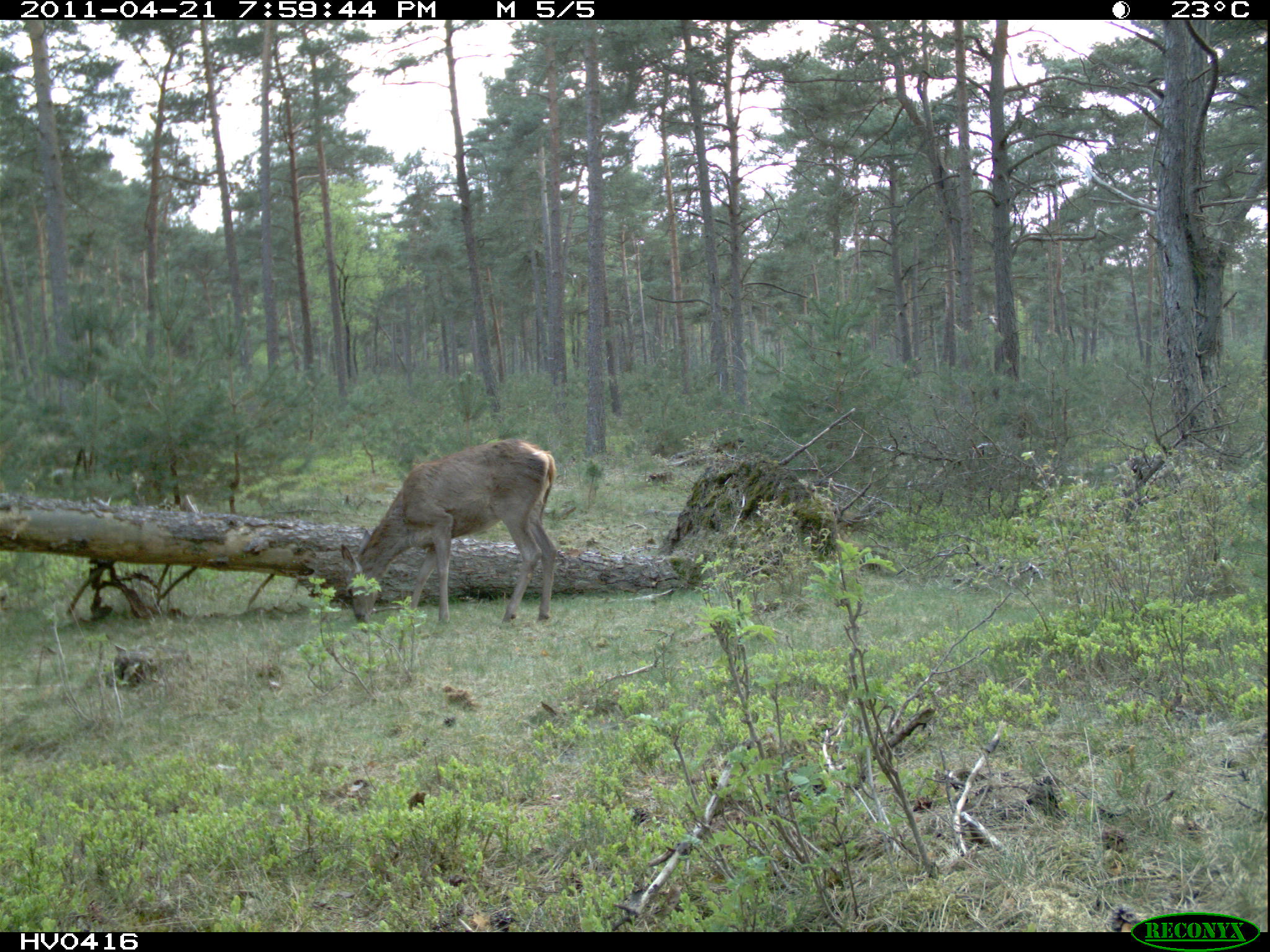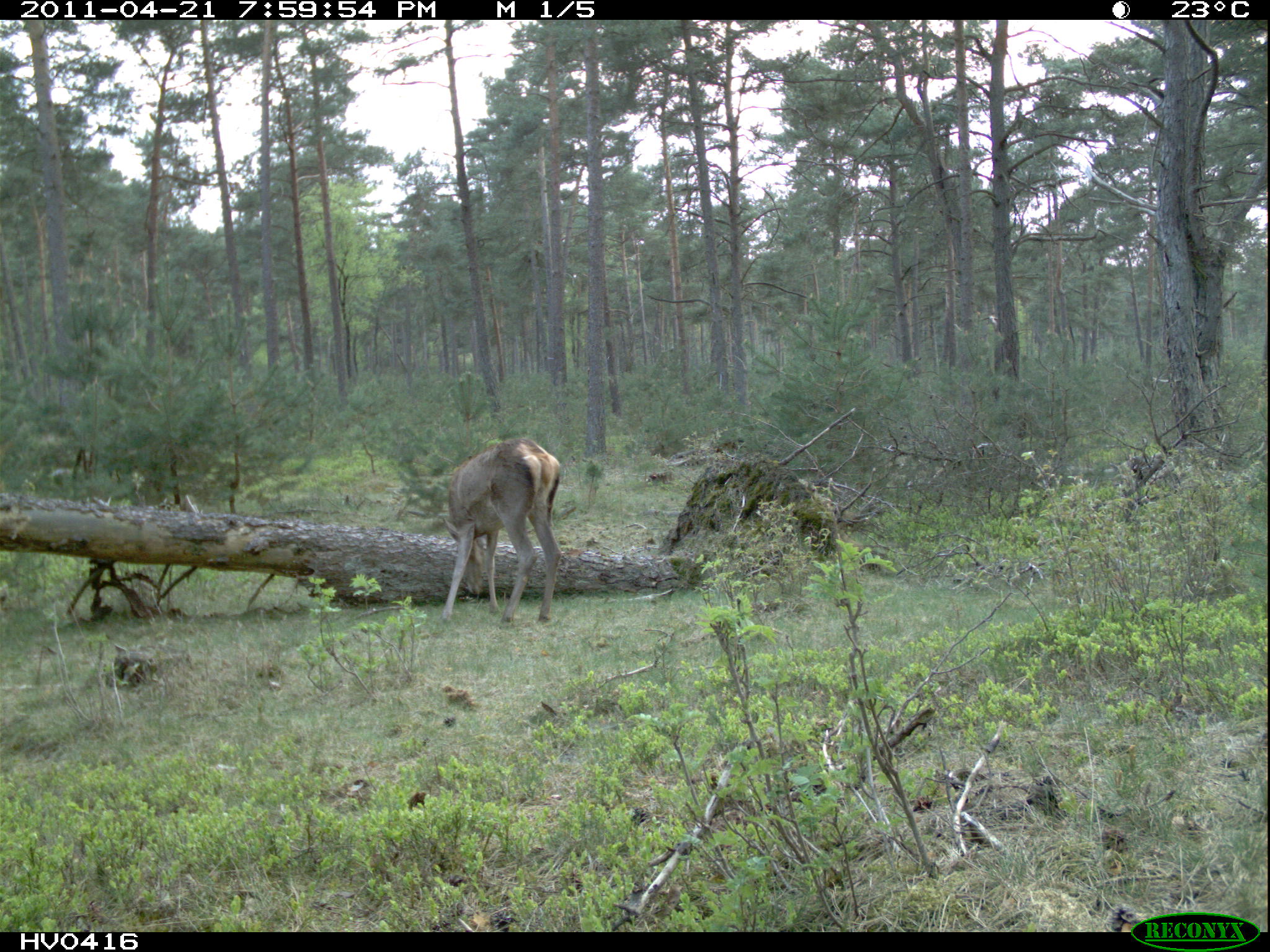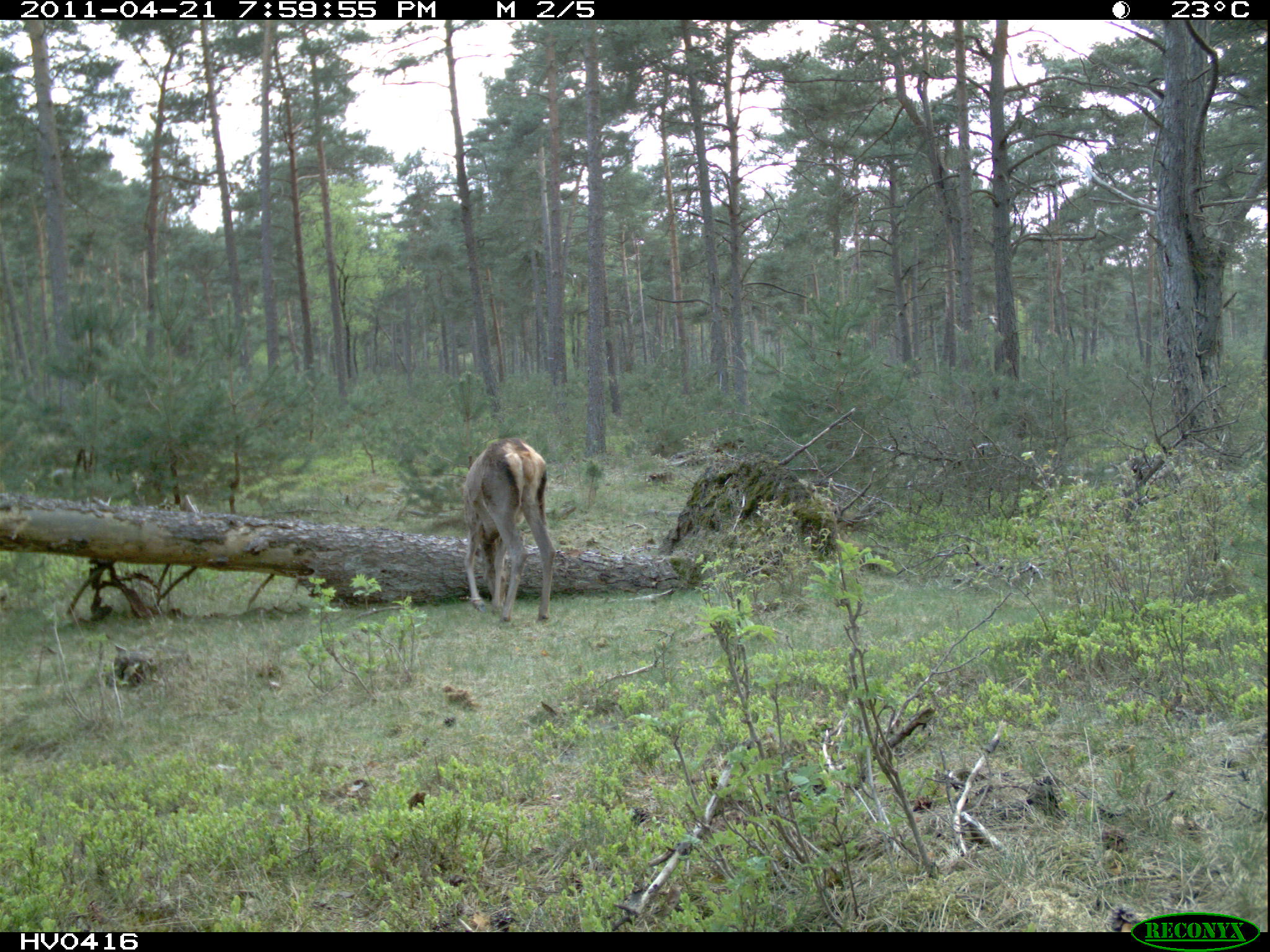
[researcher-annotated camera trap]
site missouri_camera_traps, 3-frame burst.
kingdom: Animalia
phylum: Chordata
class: Mammalia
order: Artiodactyla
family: Cervidae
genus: Cervus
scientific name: Cervus elaphus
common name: red deer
Red deer (Cervus elaphus). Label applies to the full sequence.